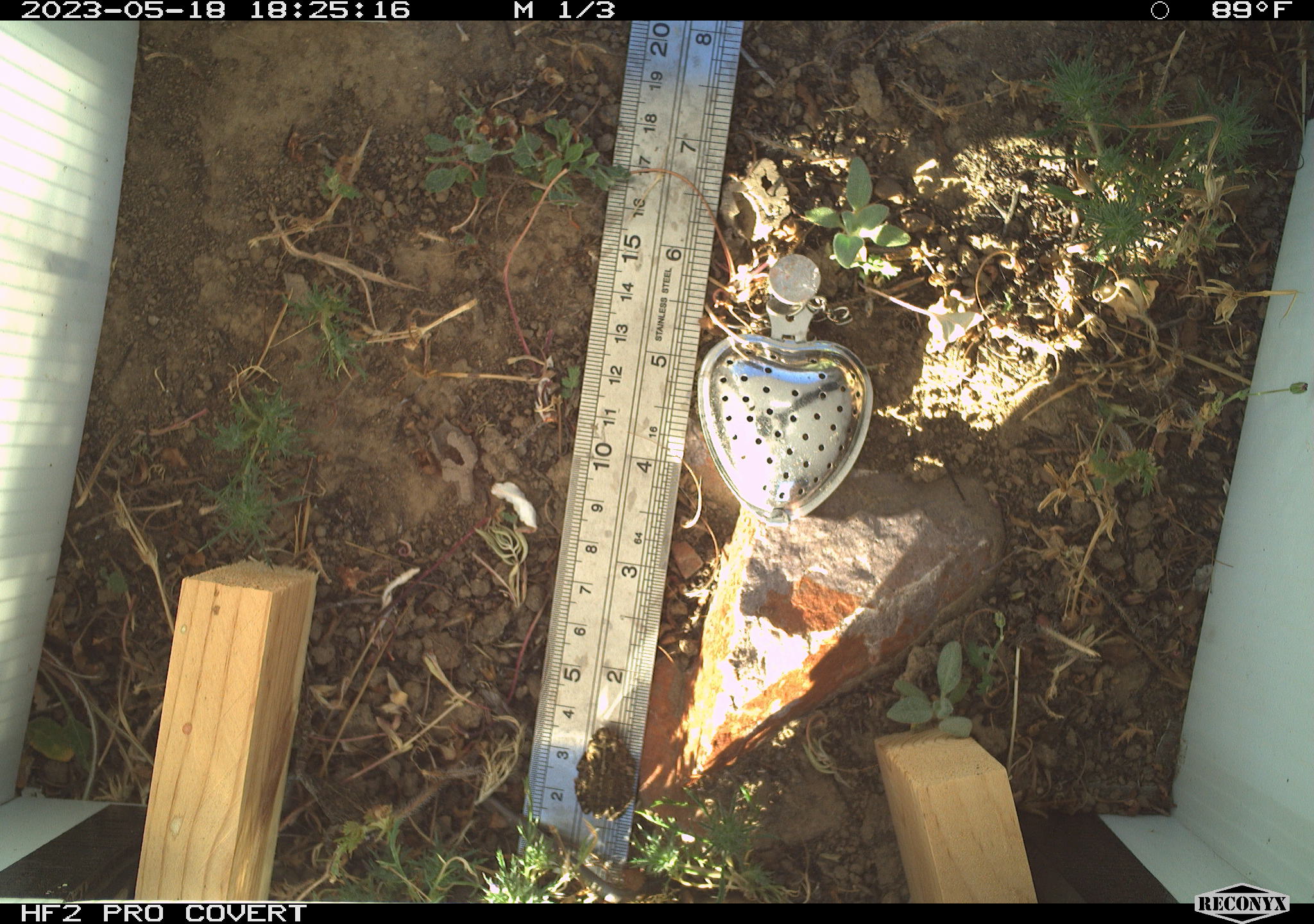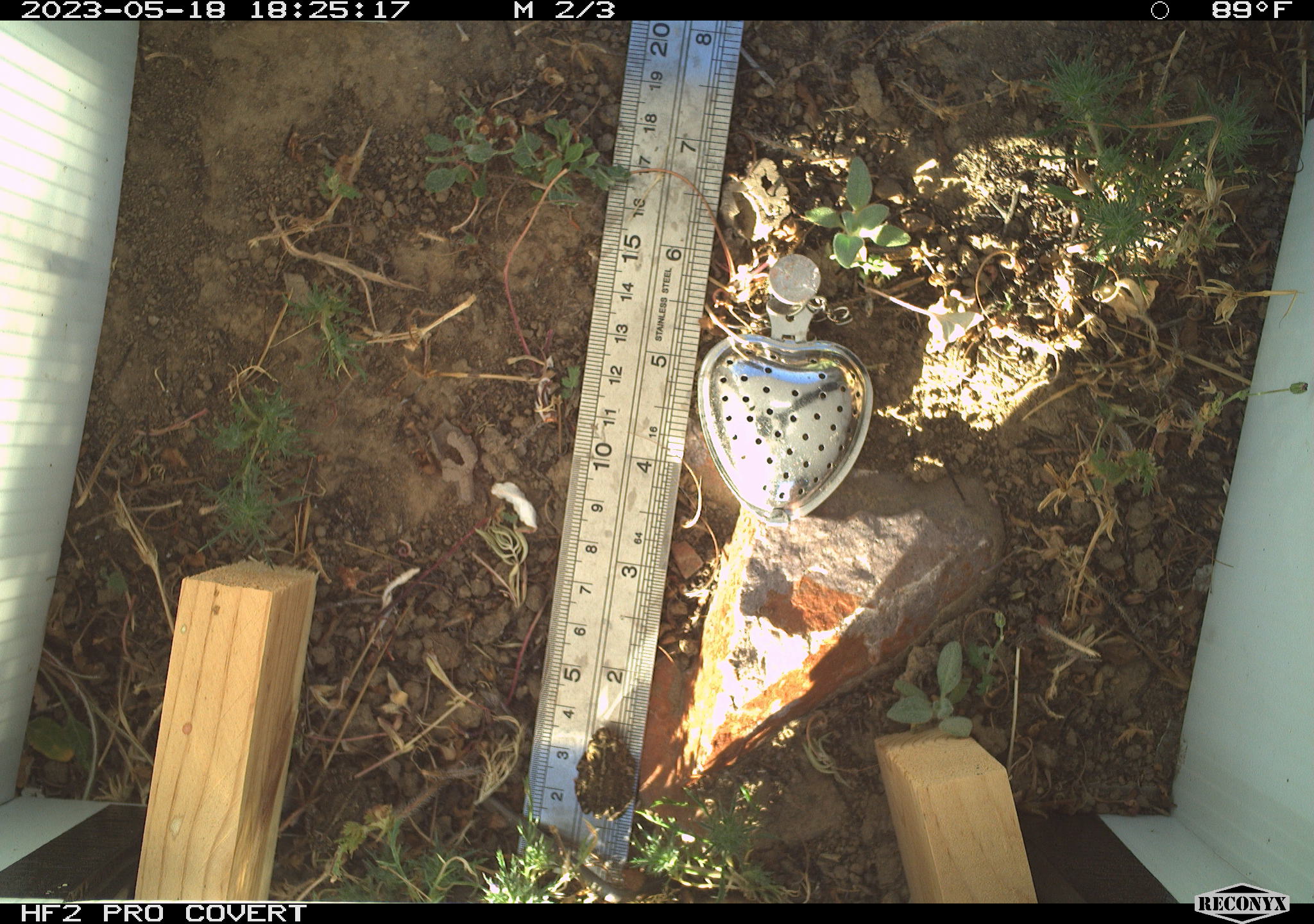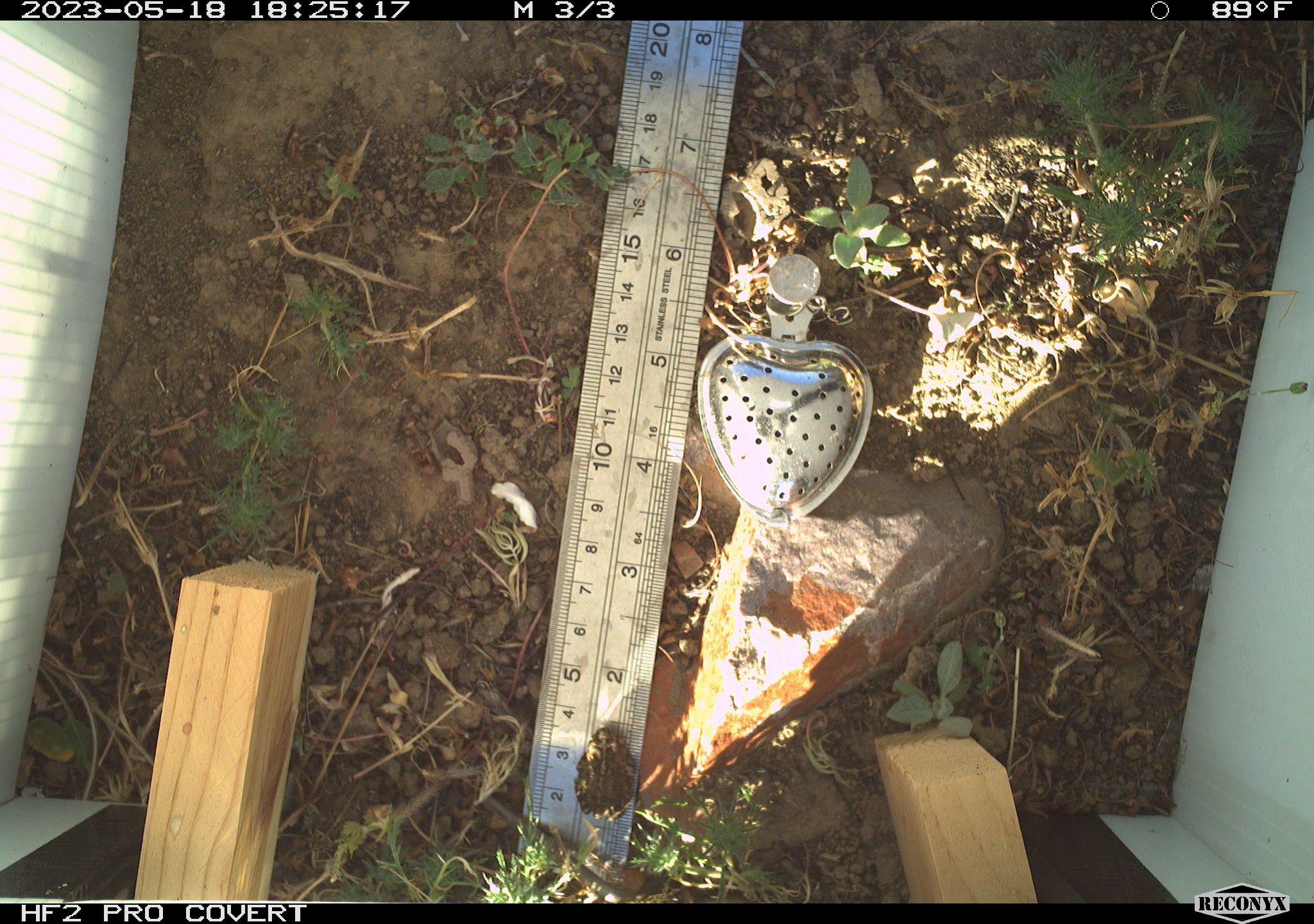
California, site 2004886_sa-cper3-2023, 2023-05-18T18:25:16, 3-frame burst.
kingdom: Animalia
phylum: Chordata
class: Amphibia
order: Anura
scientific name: Anura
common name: frogs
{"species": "frogs (Anura)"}